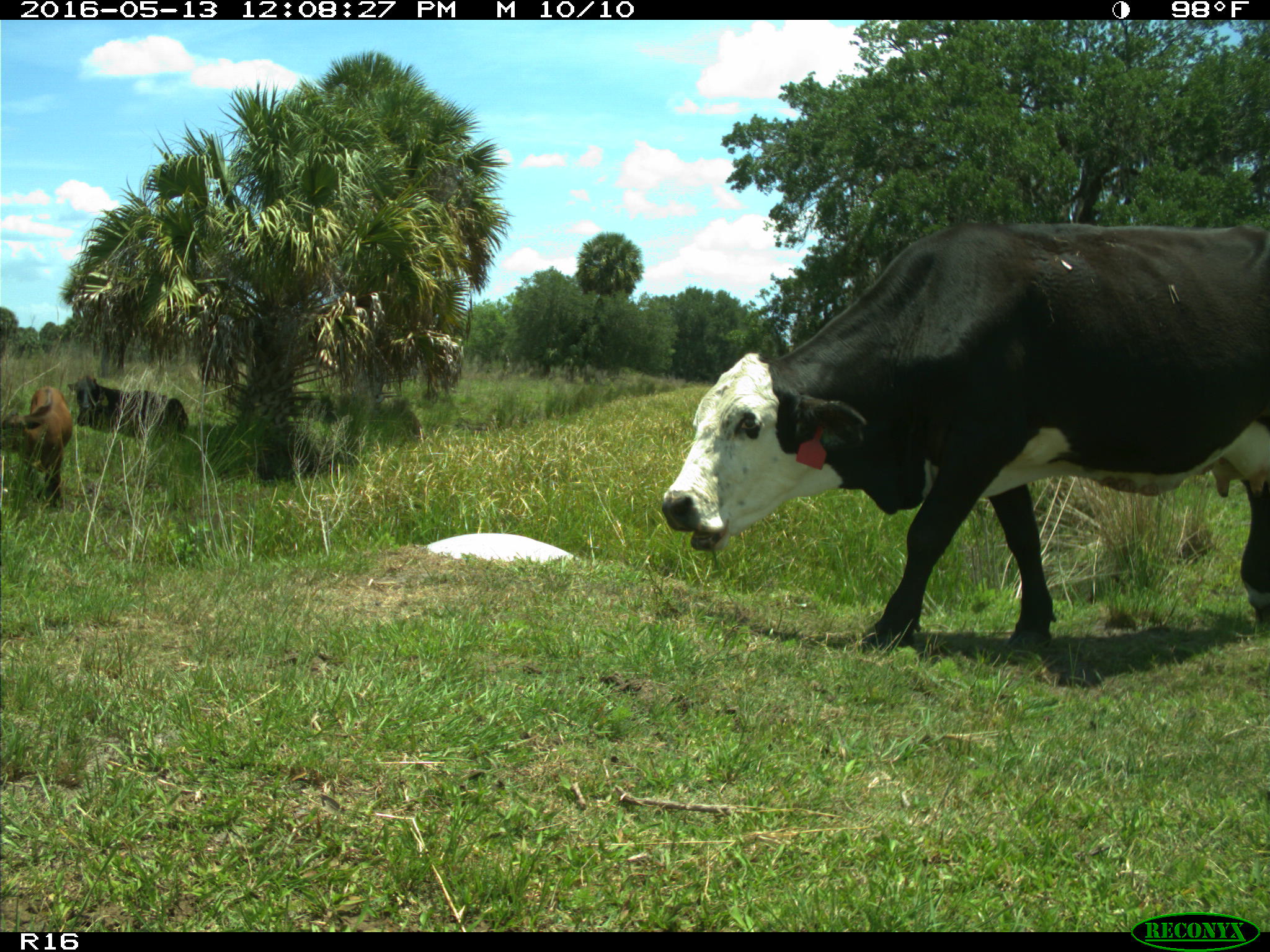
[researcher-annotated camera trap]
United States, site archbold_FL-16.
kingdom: Animalia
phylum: Chordata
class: Mammalia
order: Artiodactyla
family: Bovidae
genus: Bos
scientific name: Bos taurus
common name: domestic cow